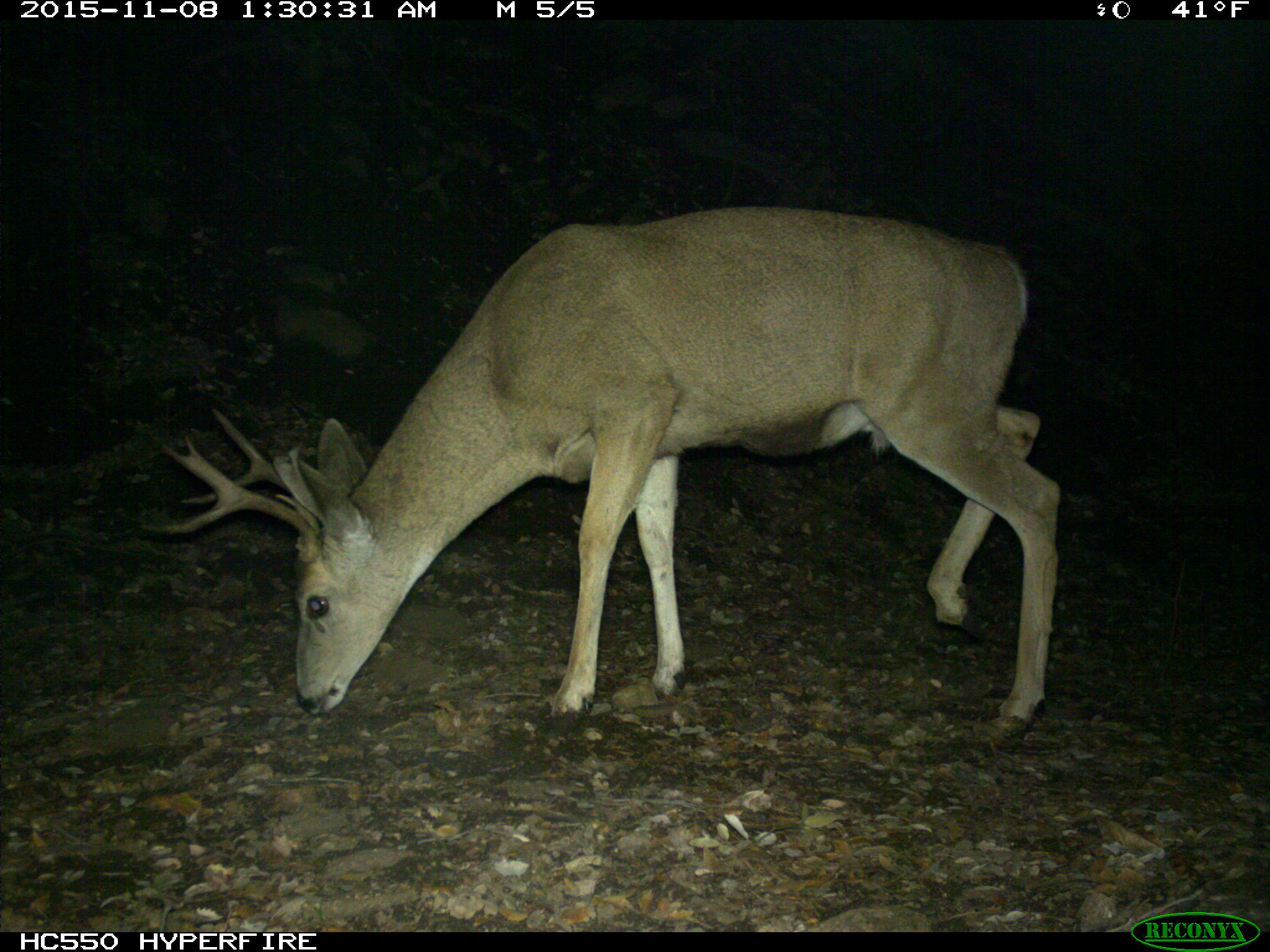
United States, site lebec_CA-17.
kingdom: Animalia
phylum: Chordata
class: Mammalia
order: Artiodactyla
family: Cervidae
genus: Odocoileus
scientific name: Odocoileus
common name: deer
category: unidentified deer